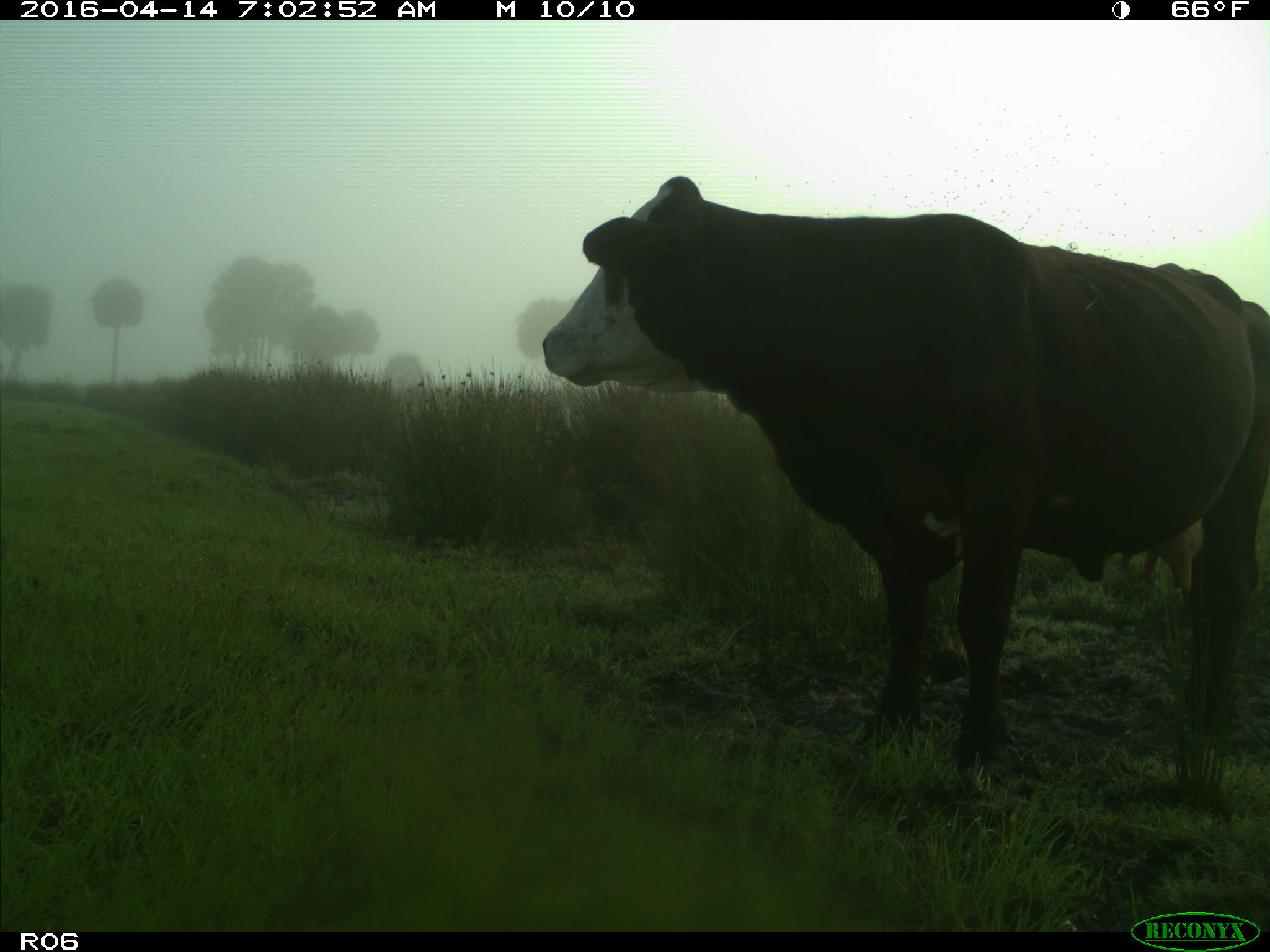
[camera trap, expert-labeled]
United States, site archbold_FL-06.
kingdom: Animalia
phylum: Chordata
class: Mammalia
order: Artiodactyla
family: Bovidae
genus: Bos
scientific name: Bos taurus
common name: domestic cow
Bos taurus (domestic cow).